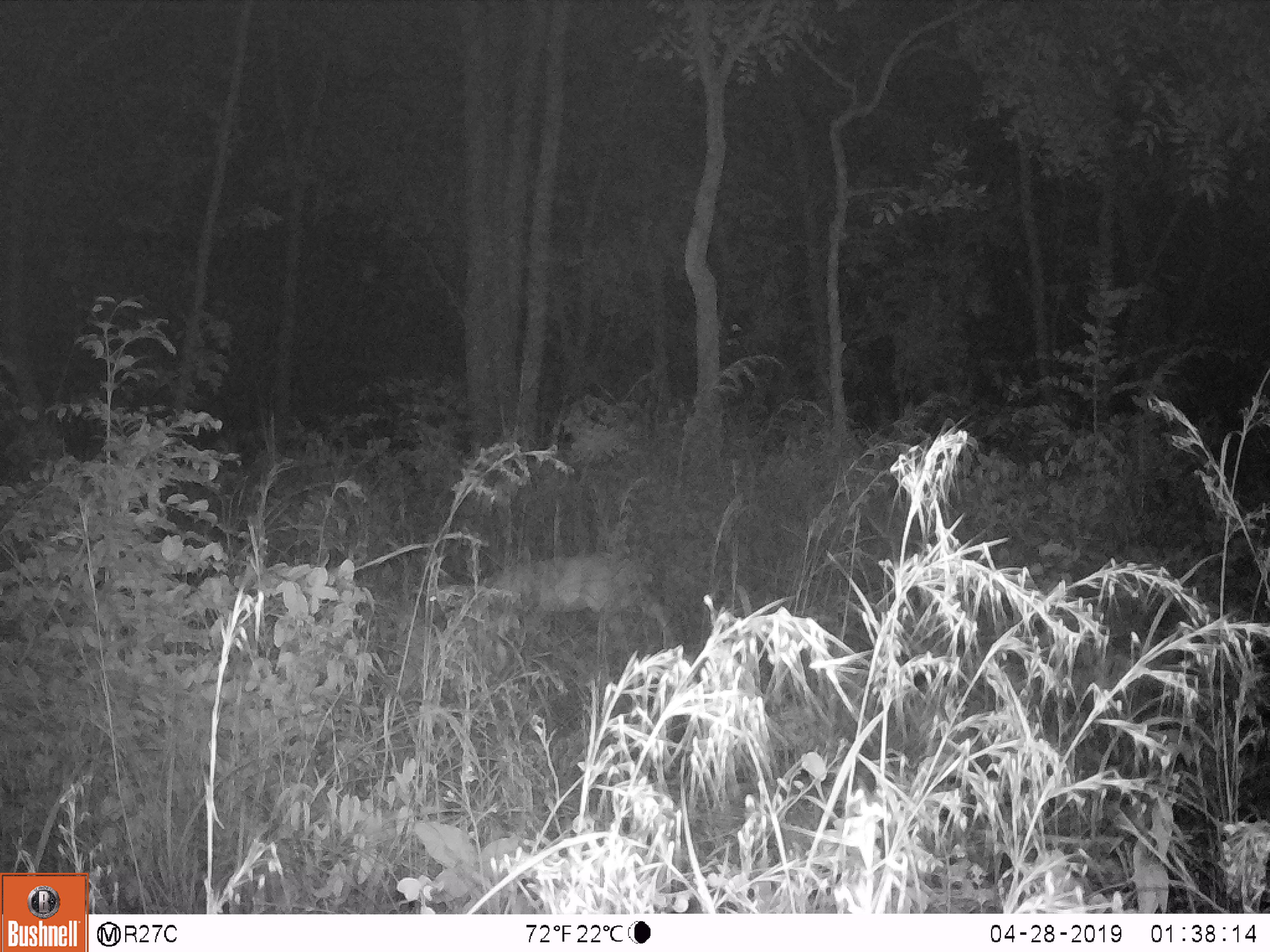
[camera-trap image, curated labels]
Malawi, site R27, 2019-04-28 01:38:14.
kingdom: Animalia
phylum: Chordata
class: Mammalia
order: Artiodactyla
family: Bovidae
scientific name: Antilopinae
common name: small antelope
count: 1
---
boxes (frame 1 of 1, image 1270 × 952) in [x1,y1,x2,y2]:
small antelope: [405,524,664,693]